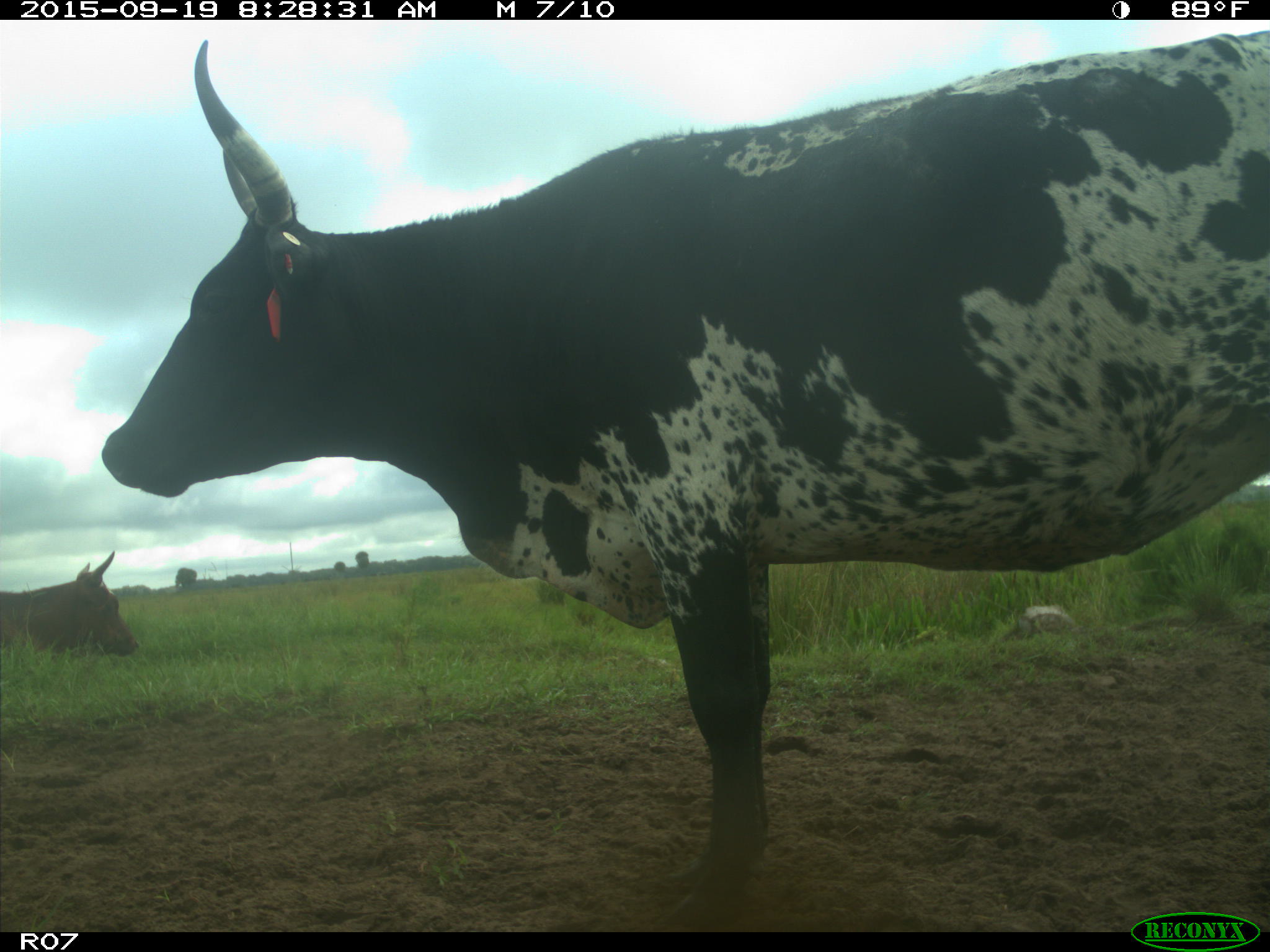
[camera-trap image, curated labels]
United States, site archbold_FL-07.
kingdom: Animalia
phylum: Chordata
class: Mammalia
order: Artiodactyla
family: Bovidae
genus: Bos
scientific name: Bos taurus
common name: domestic cow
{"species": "Bos taurus (domestic cow)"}